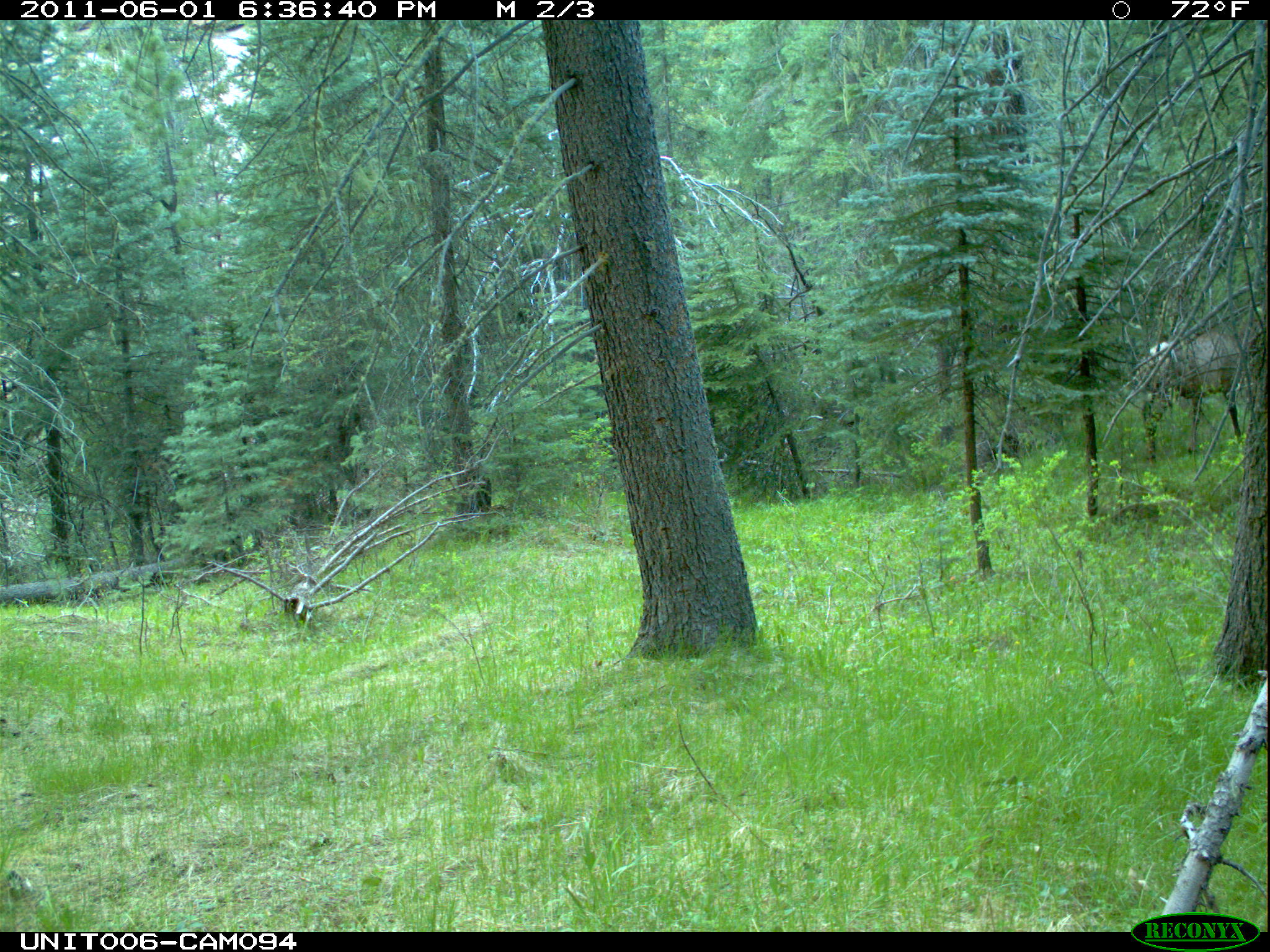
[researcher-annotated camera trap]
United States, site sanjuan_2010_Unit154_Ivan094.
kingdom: Animalia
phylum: Chordata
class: Mammalia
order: Artiodactyla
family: Cervidae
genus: Cervus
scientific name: Cervus elaphus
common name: red deer